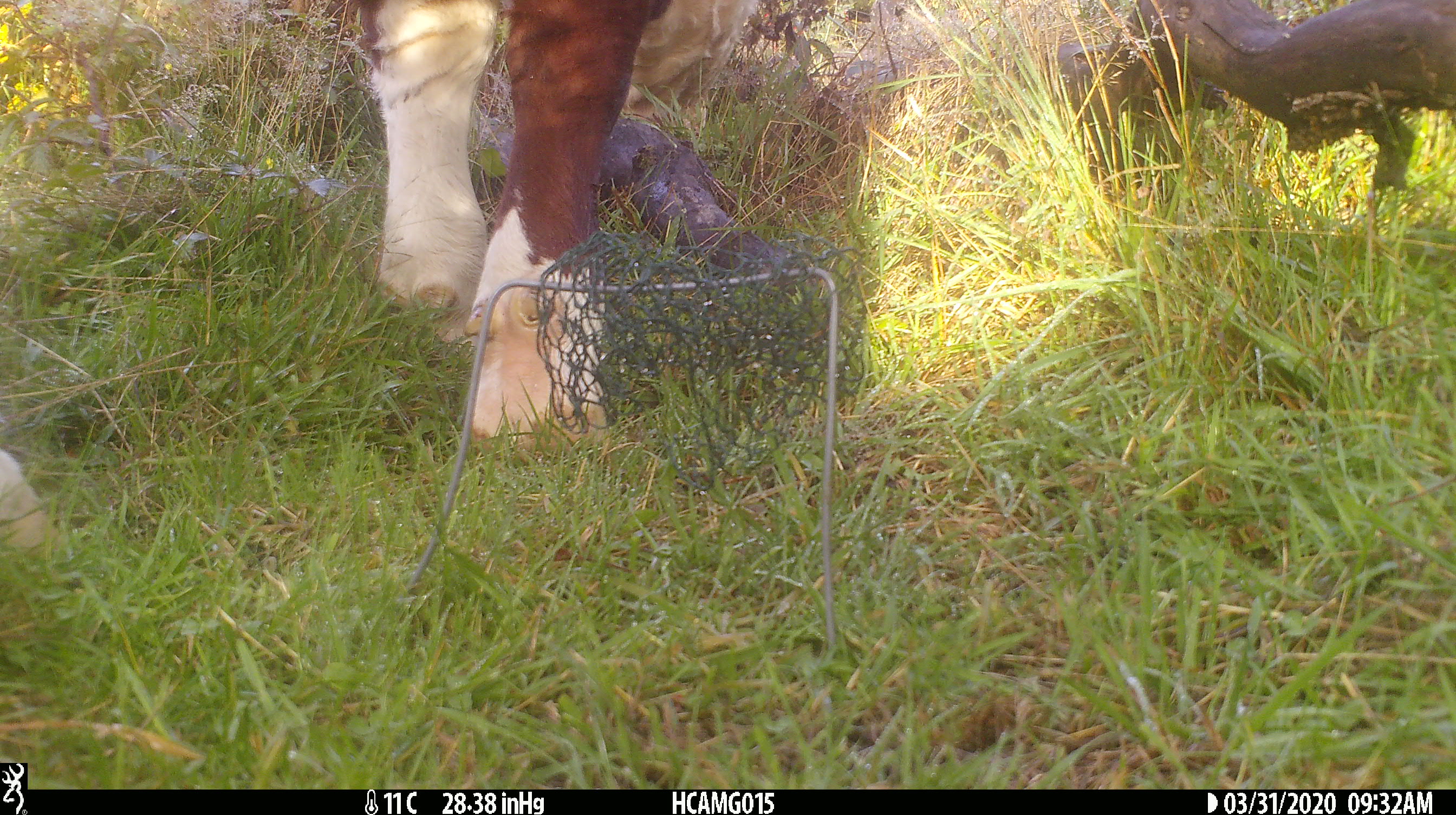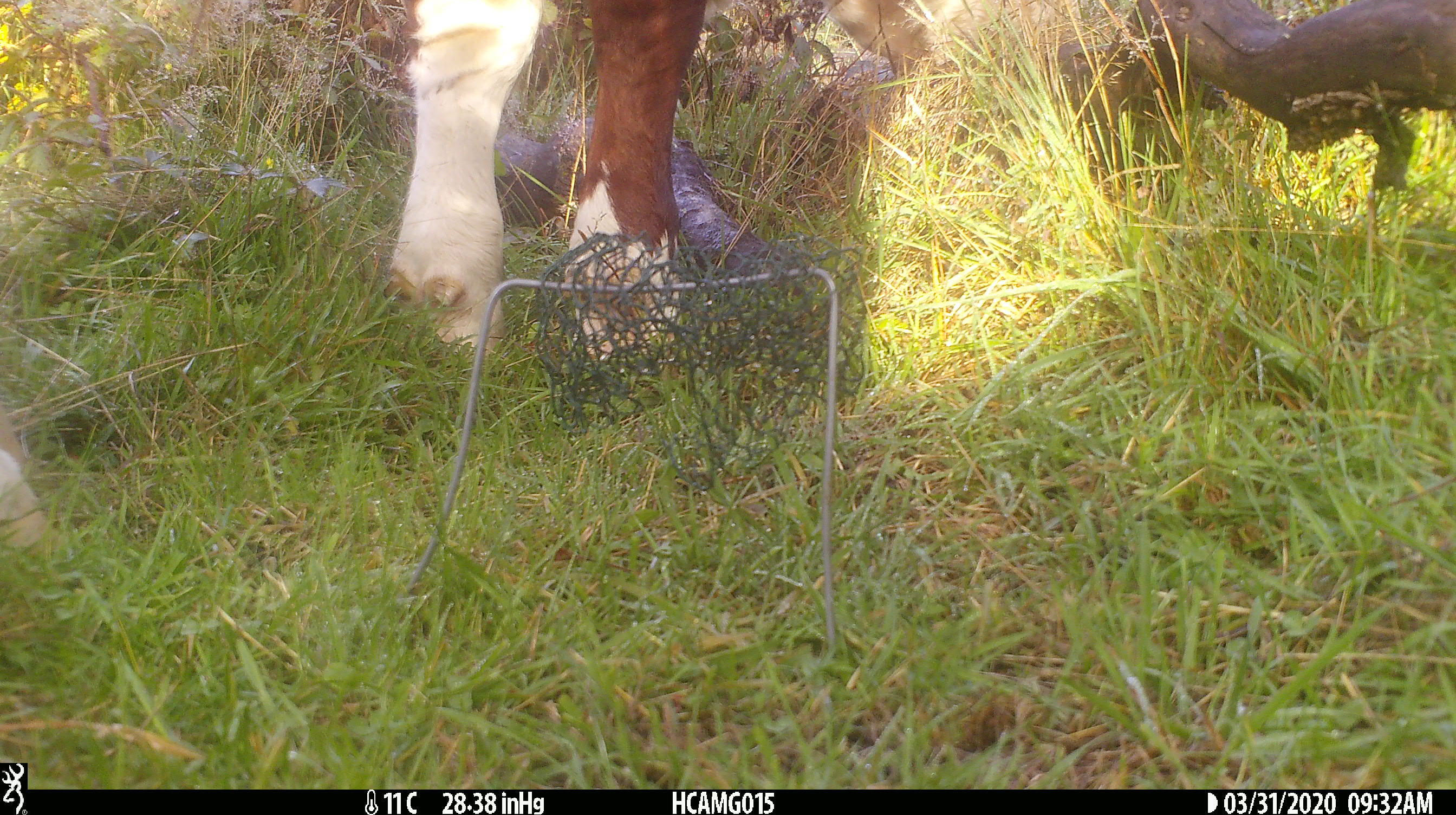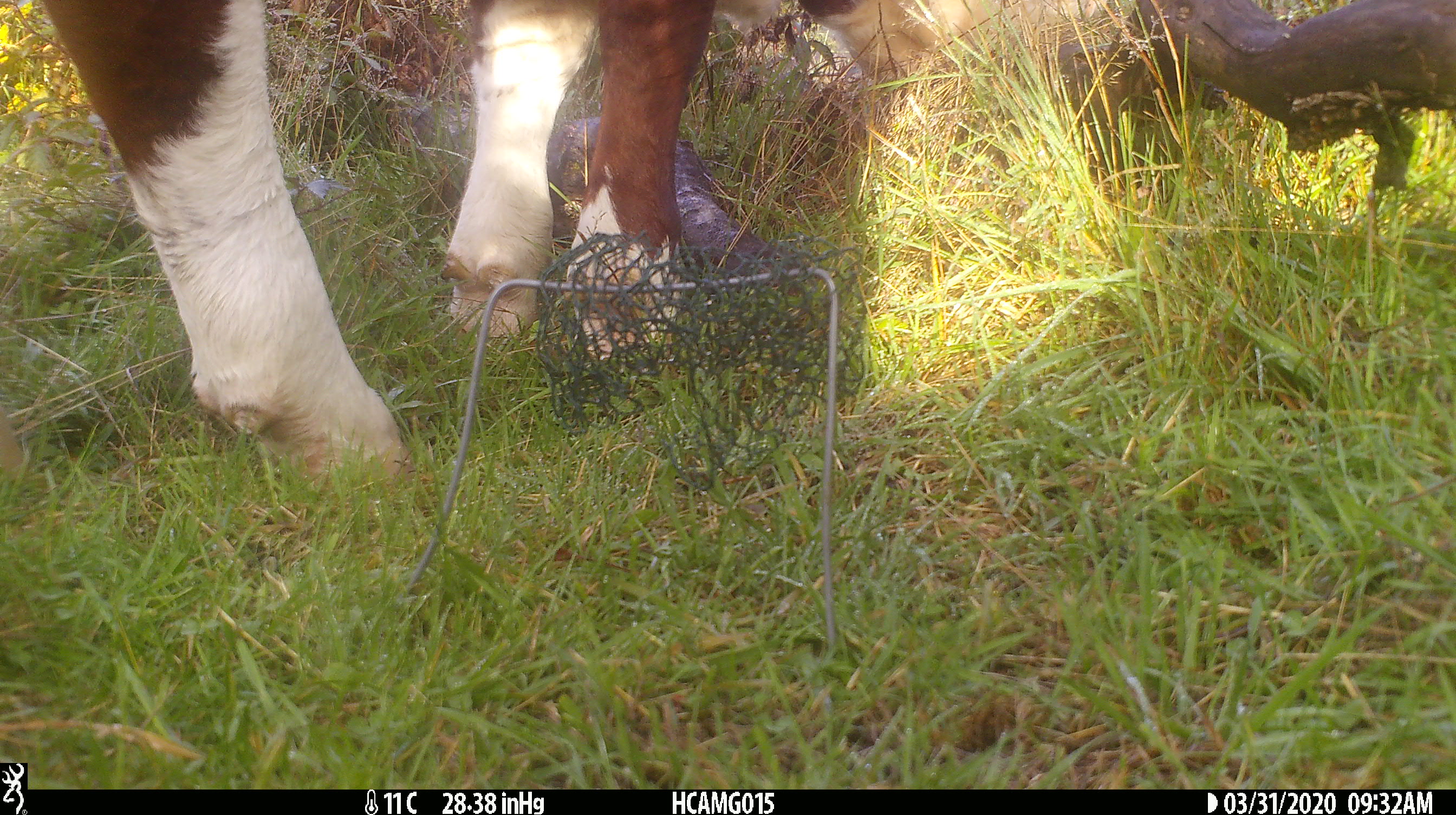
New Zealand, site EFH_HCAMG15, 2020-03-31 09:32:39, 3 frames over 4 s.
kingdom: Animalia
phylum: Chordata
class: Mammalia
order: Artiodactyla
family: Bovidae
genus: Bos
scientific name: Bos taurus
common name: domestic cow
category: cow